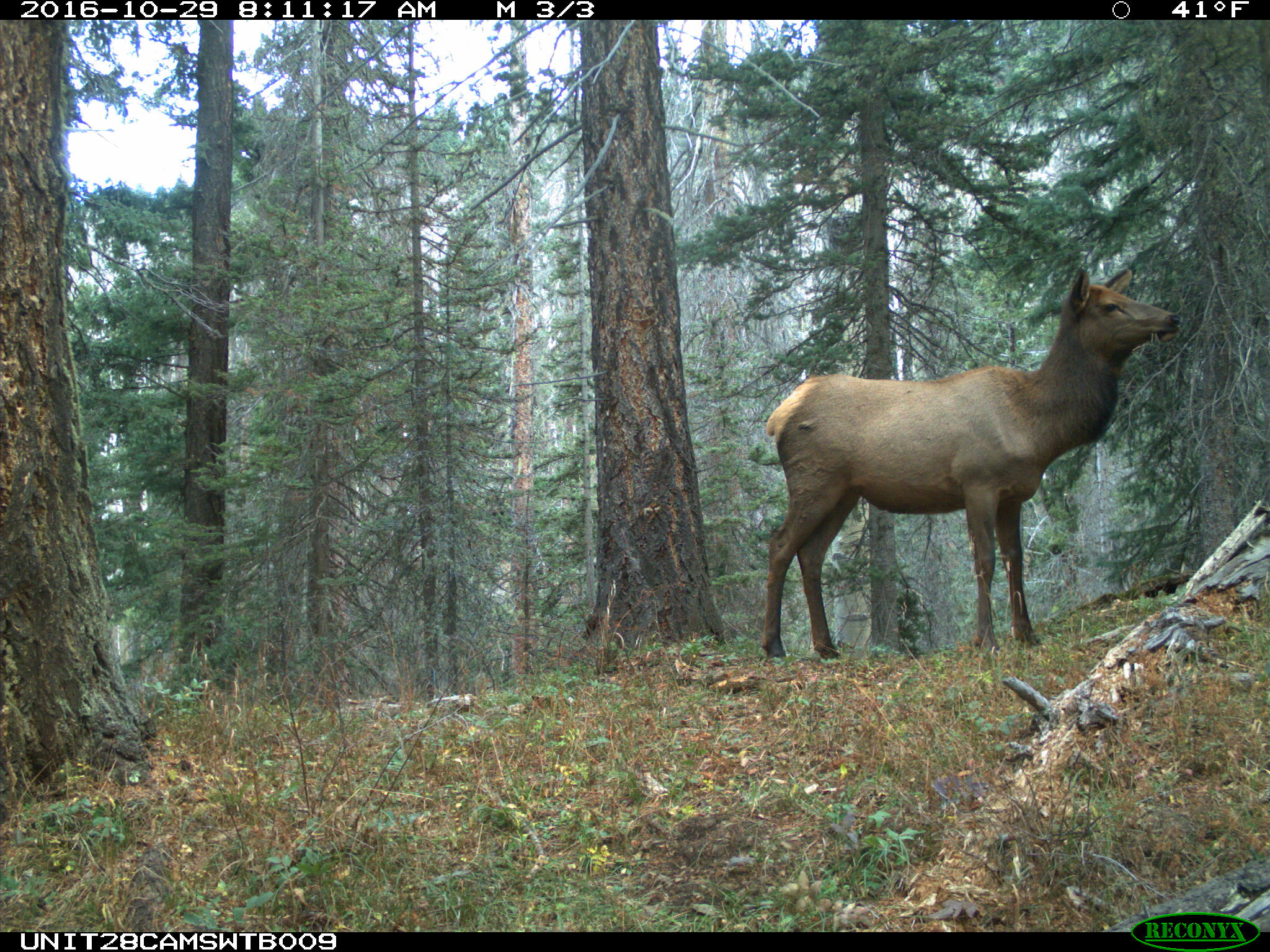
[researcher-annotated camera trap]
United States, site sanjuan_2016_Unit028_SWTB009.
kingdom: Animalia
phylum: Chordata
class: Mammalia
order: Artiodactyla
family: Cervidae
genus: Cervus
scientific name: Cervus elaphus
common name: red deer